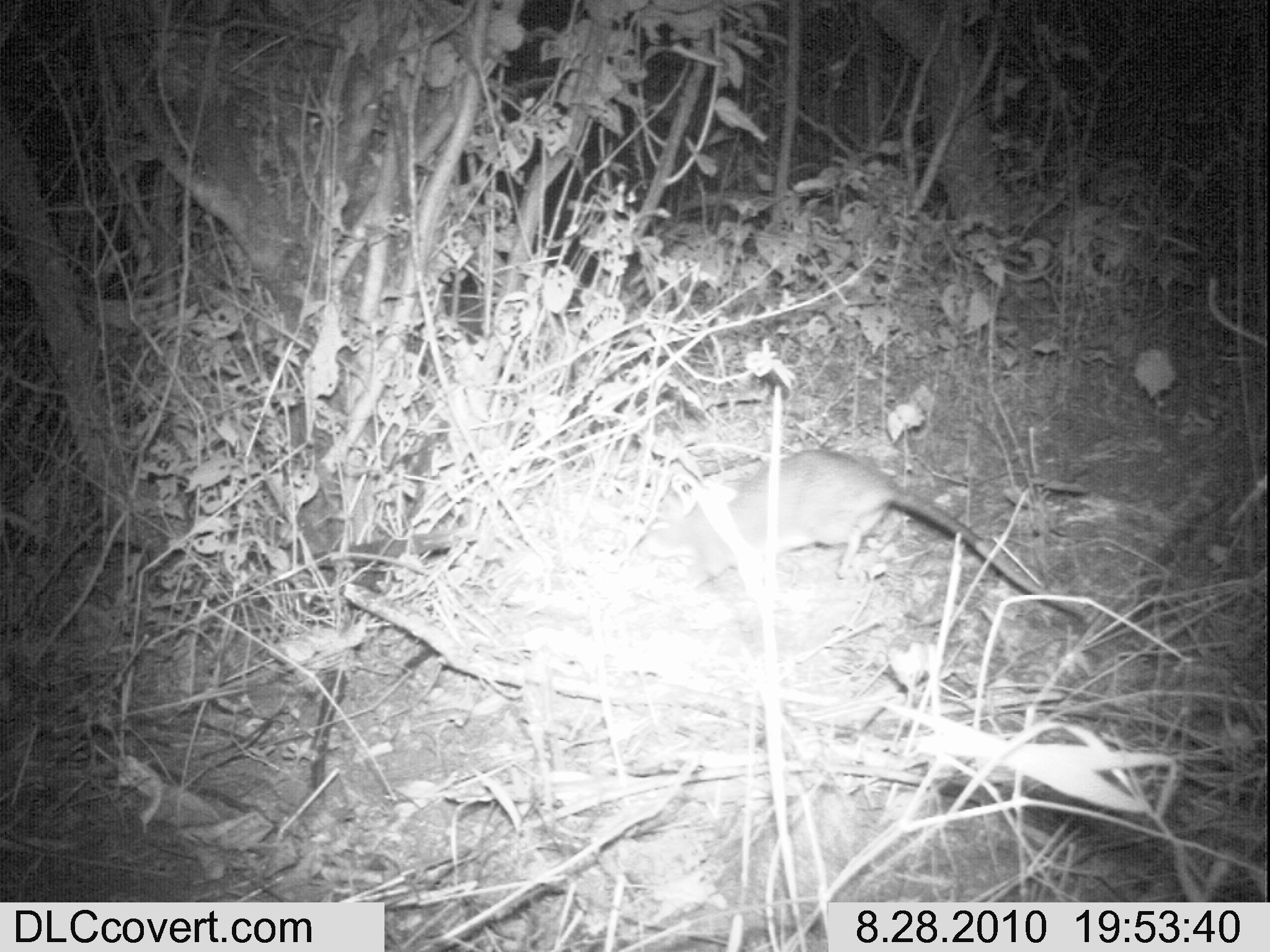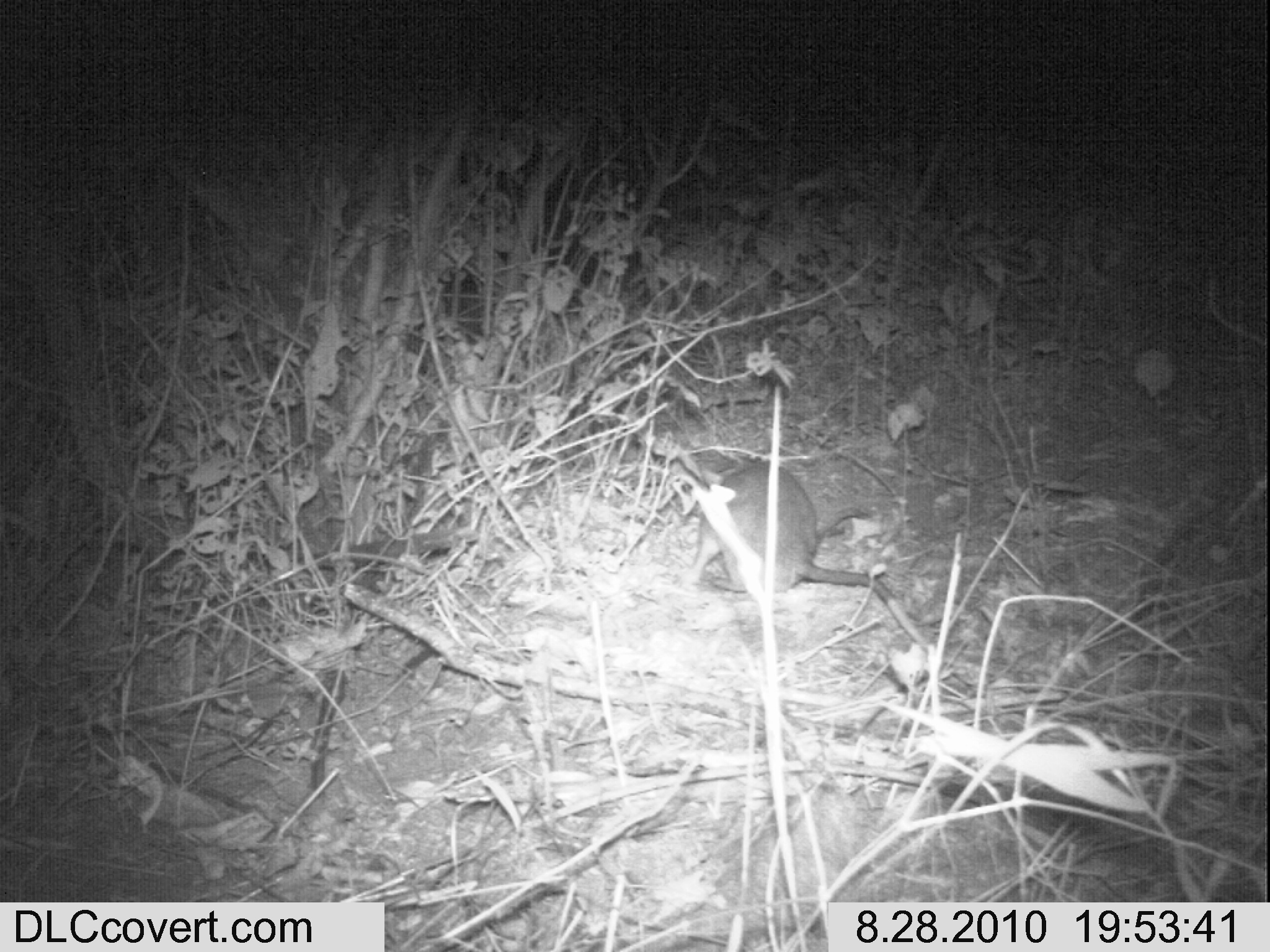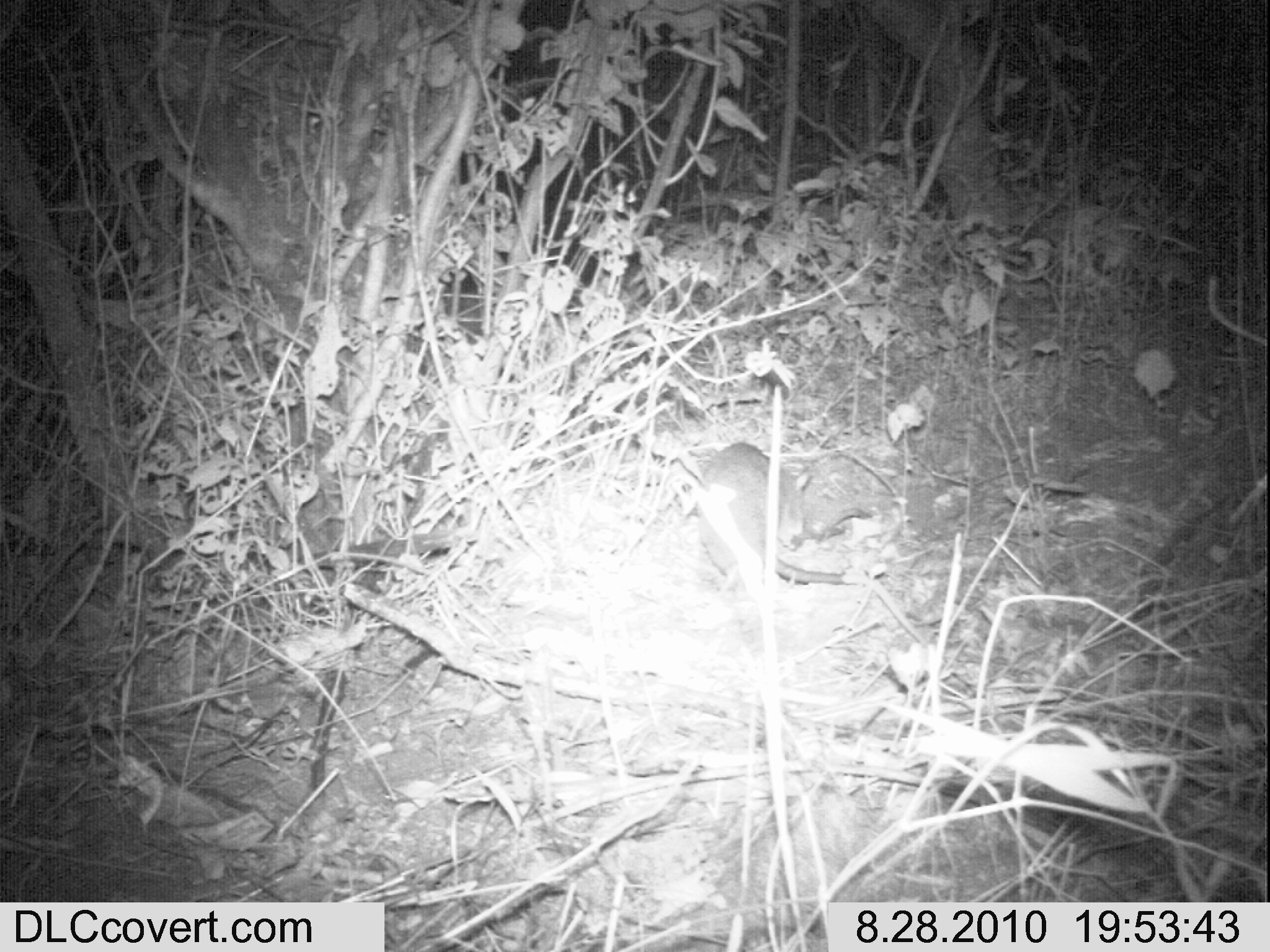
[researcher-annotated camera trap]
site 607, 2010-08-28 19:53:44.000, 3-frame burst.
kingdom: Animalia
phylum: Chordata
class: Mammalia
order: Rodentia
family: Nesomyidae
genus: Cricetomys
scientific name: Cricetomys gambianus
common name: african giant pouched rat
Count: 1.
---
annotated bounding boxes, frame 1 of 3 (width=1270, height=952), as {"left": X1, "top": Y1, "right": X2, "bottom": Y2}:
cricetomys gambianus: {"left": 636, "top": 448, "right": 1091, "bottom": 623}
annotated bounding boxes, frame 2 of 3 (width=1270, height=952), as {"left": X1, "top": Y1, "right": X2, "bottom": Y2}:
cricetomys gambianus: {"left": 686, "top": 449, "right": 930, "bottom": 653}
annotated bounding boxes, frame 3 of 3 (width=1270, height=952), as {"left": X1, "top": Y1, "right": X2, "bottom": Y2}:
cricetomys gambianus: {"left": 692, "top": 439, "right": 871, "bottom": 587}